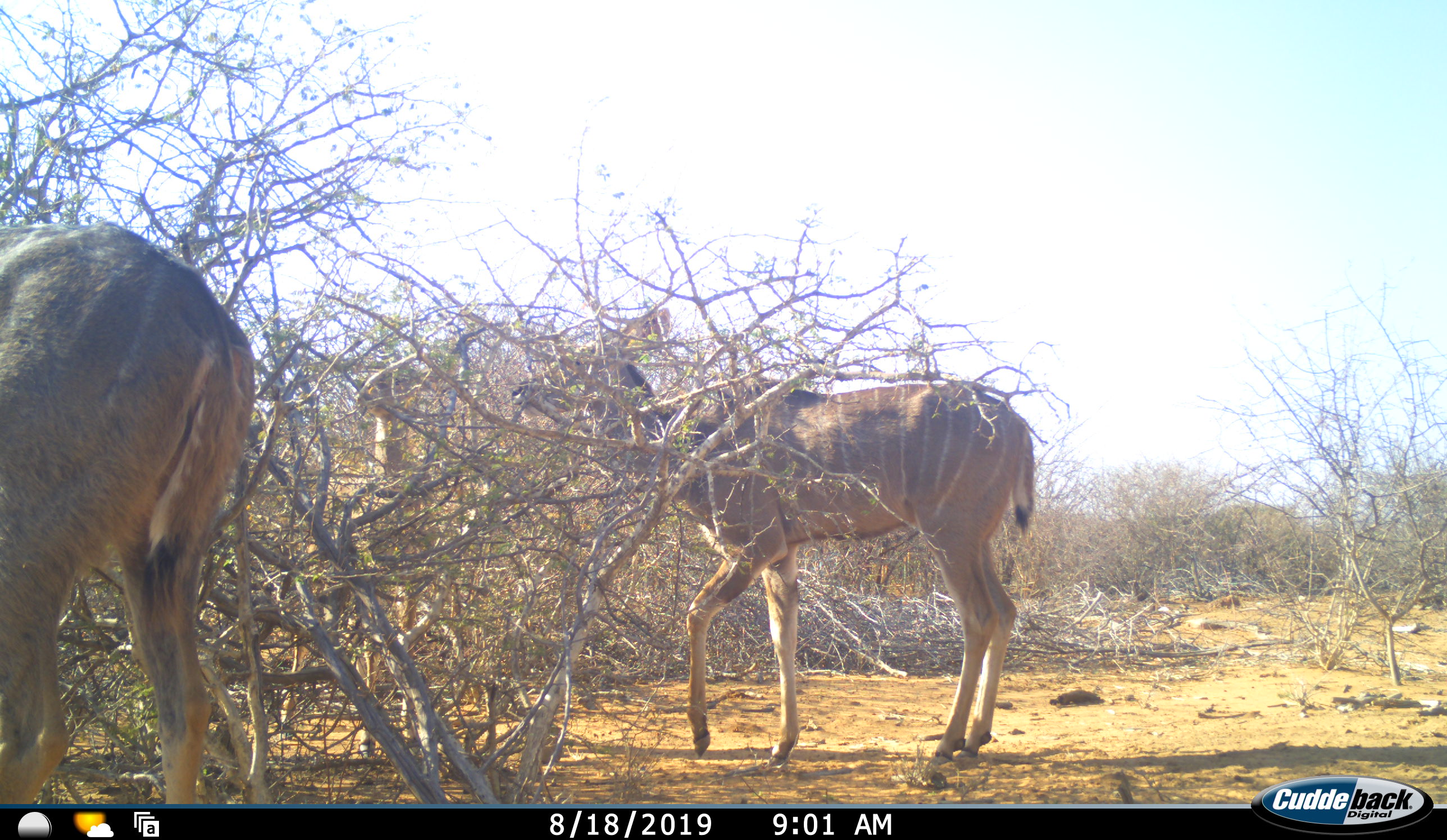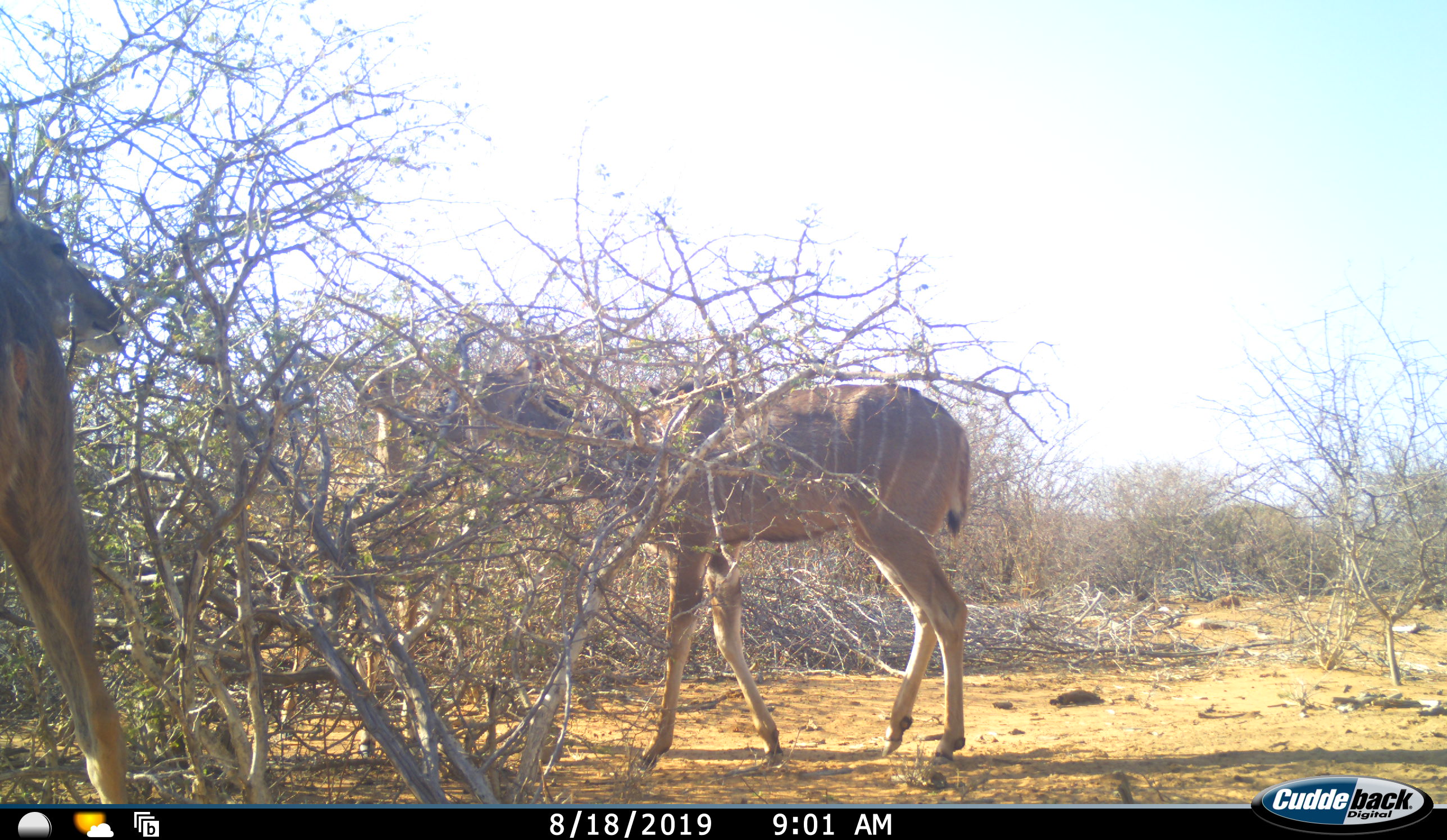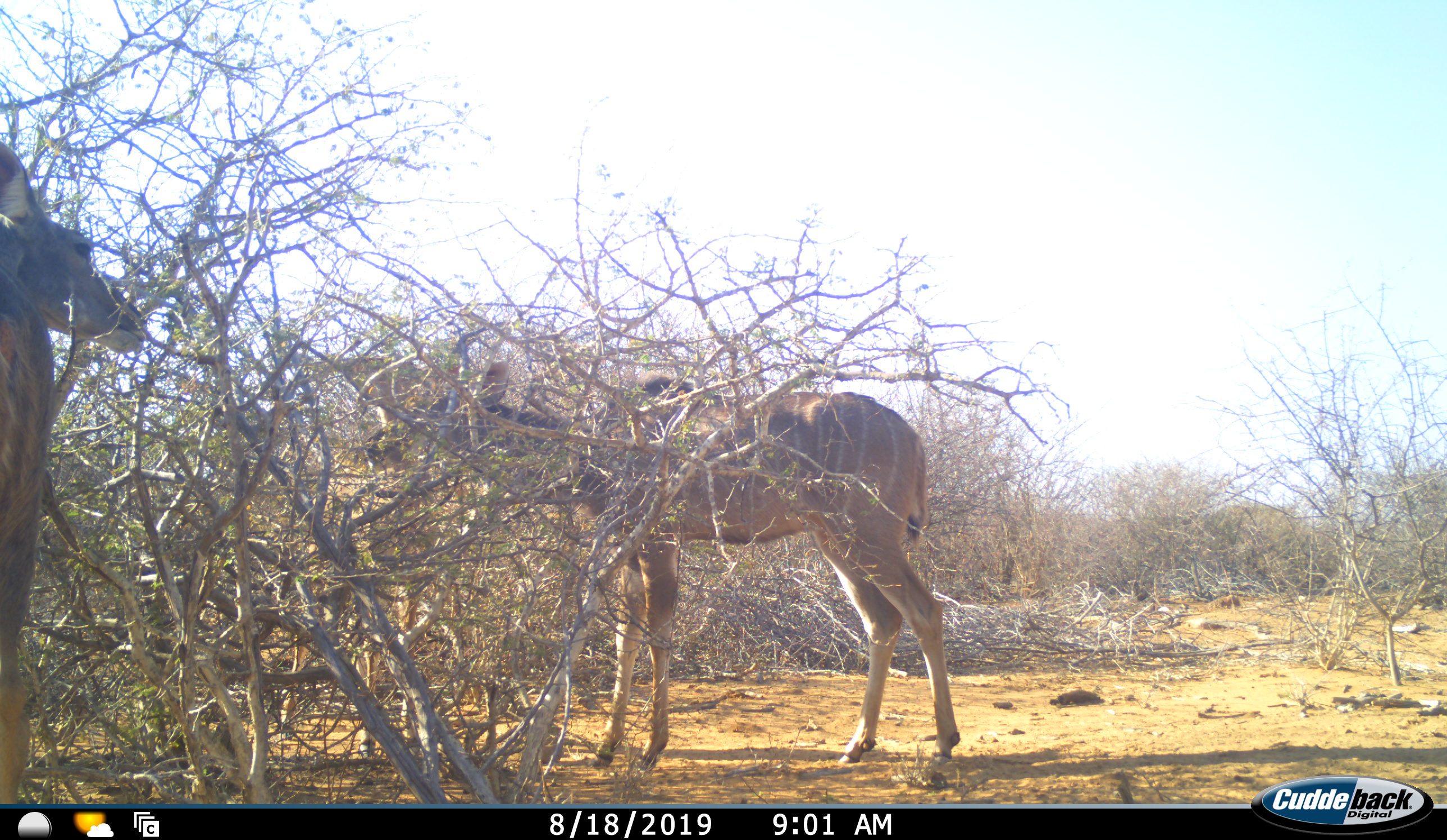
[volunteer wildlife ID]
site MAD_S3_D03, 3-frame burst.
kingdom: Animalia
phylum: Chordata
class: Mammalia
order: Artiodactyla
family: Bovidae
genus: Tragelaphus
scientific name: Tragelaphus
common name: kudu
Kudu (Tragelaphus), count 2. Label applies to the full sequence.